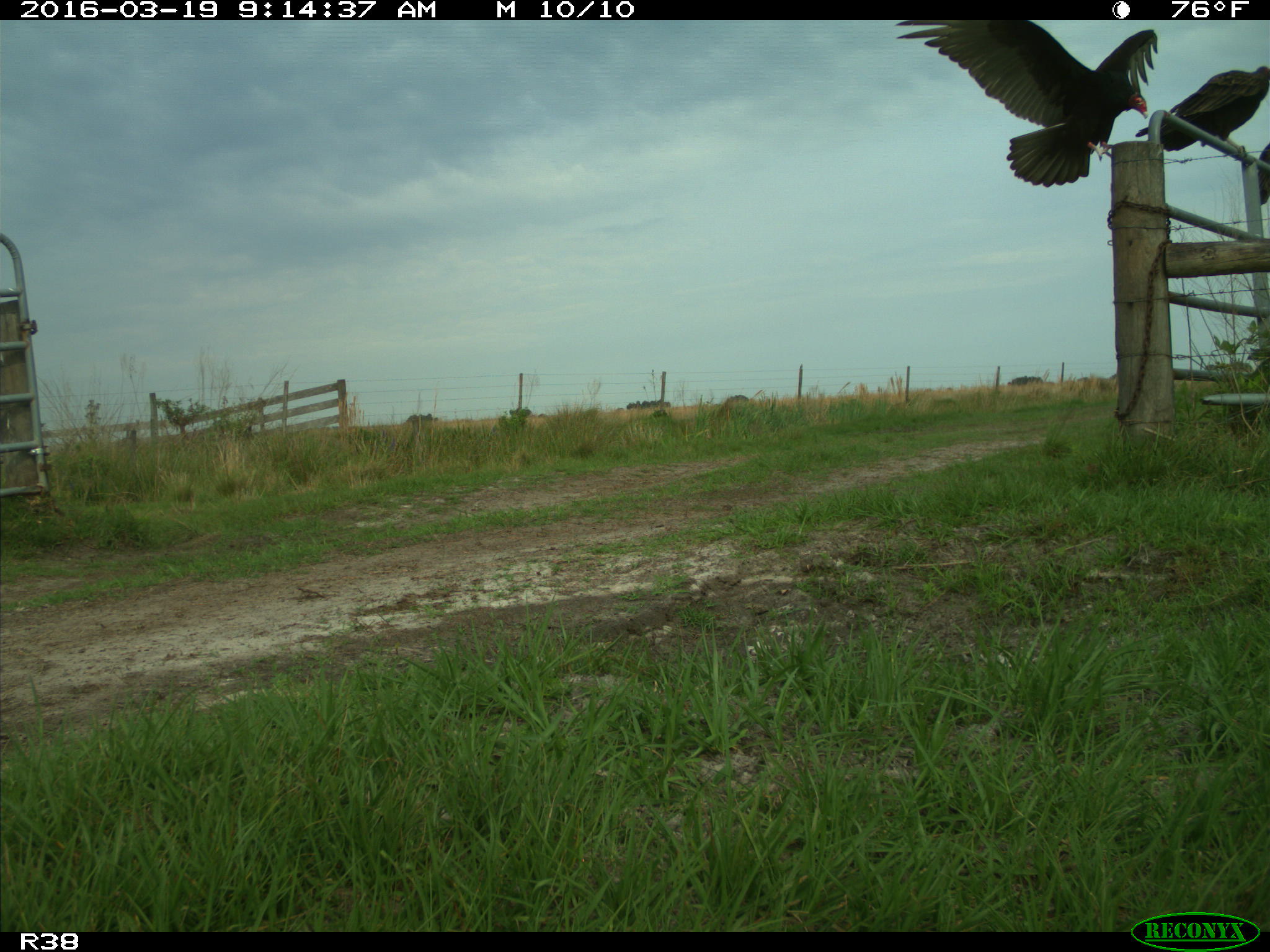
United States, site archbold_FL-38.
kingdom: Animalia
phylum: Chordata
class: Aves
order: Accipitriformes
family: Accipitridae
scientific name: Accipitridae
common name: acciptirids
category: unidentified accipitrid